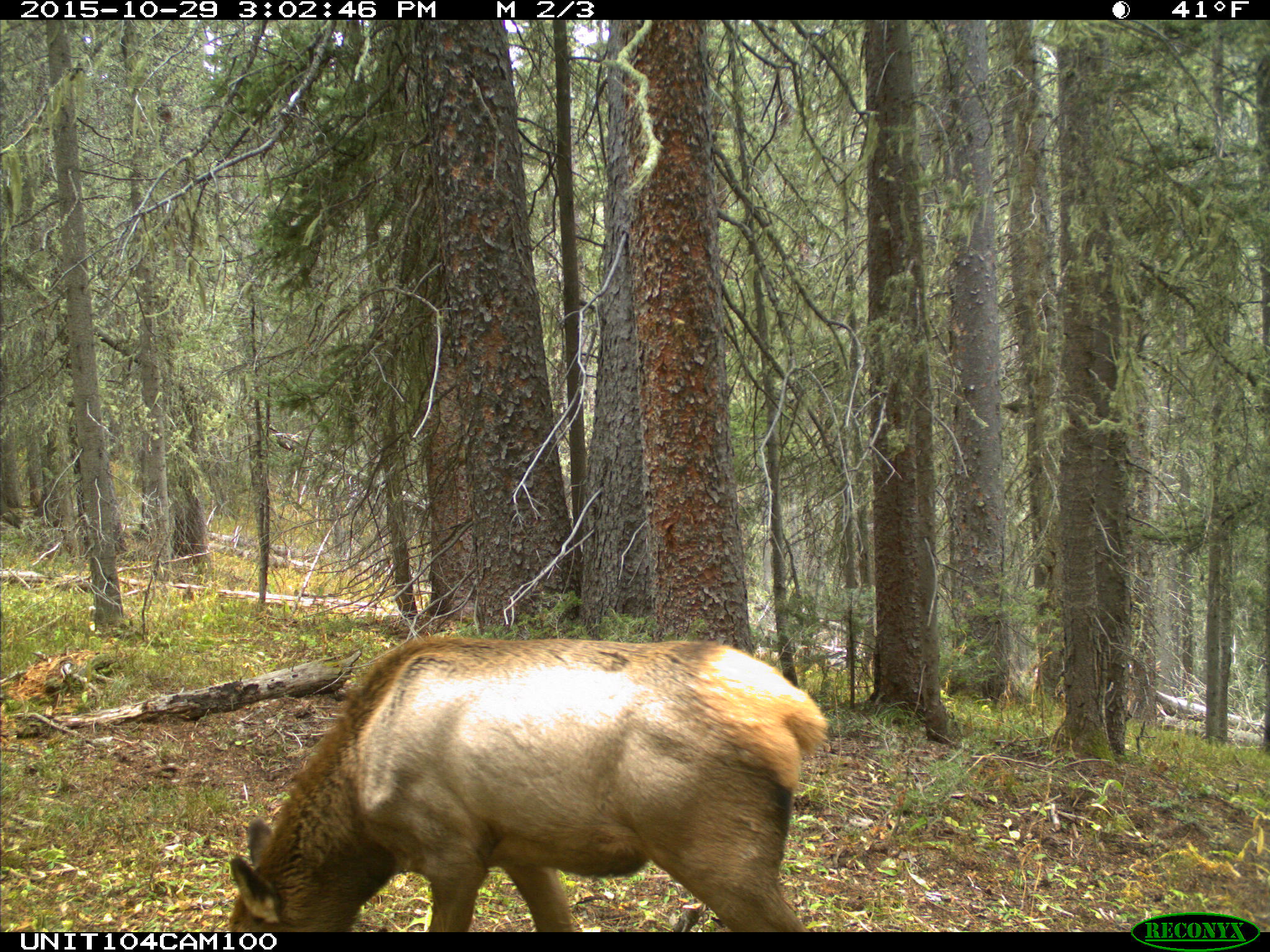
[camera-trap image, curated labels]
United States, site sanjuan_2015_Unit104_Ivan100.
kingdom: Animalia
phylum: Chordata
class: Mammalia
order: Artiodactyla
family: Cervidae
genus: Cervus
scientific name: Cervus elaphus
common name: red deer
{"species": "Cervus elaphus (red deer)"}